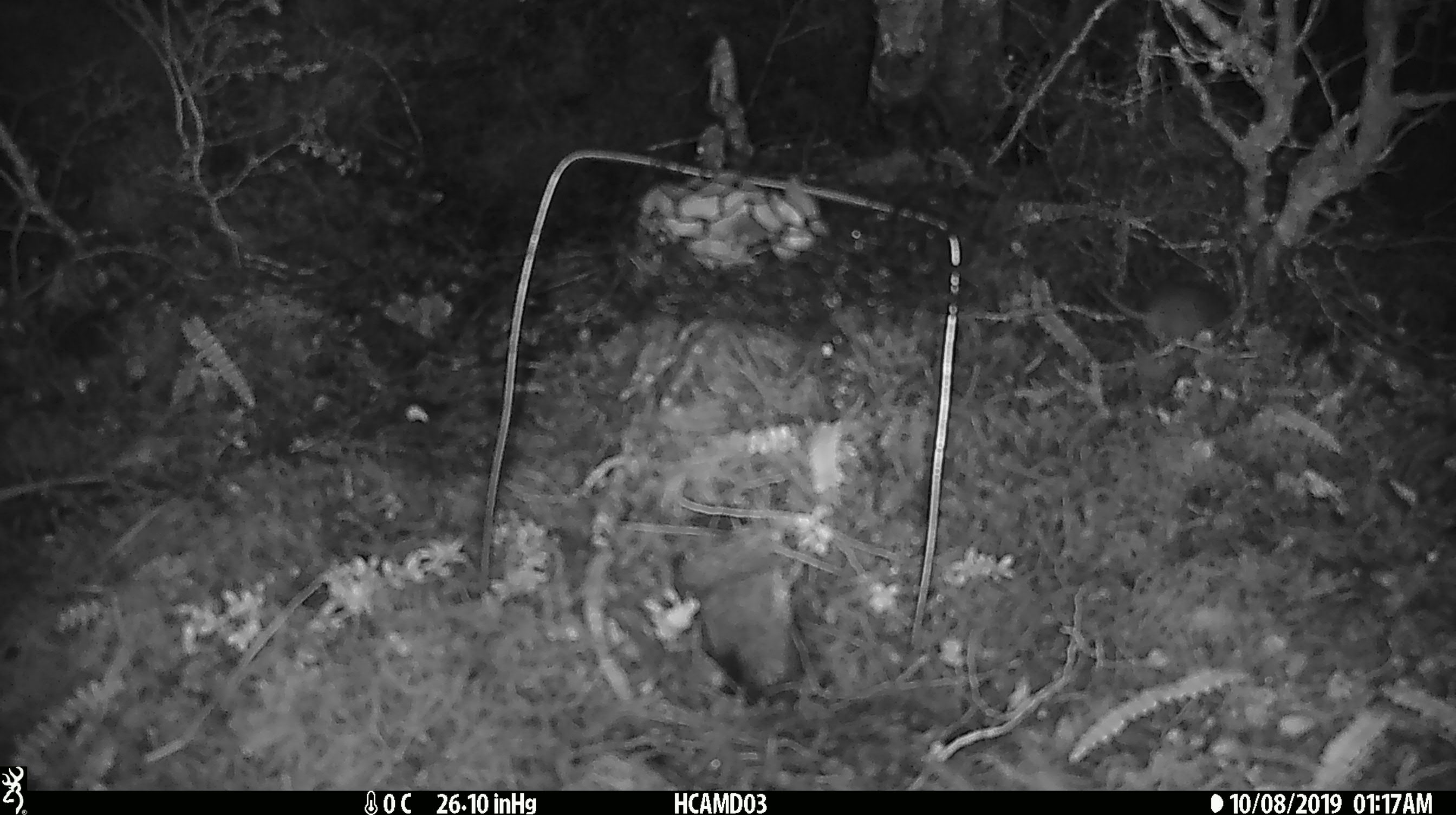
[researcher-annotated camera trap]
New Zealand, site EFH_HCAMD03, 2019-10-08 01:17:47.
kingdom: Animalia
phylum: Chordata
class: Mammalia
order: Rodentia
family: Muridae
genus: Mus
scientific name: Mus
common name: mouse